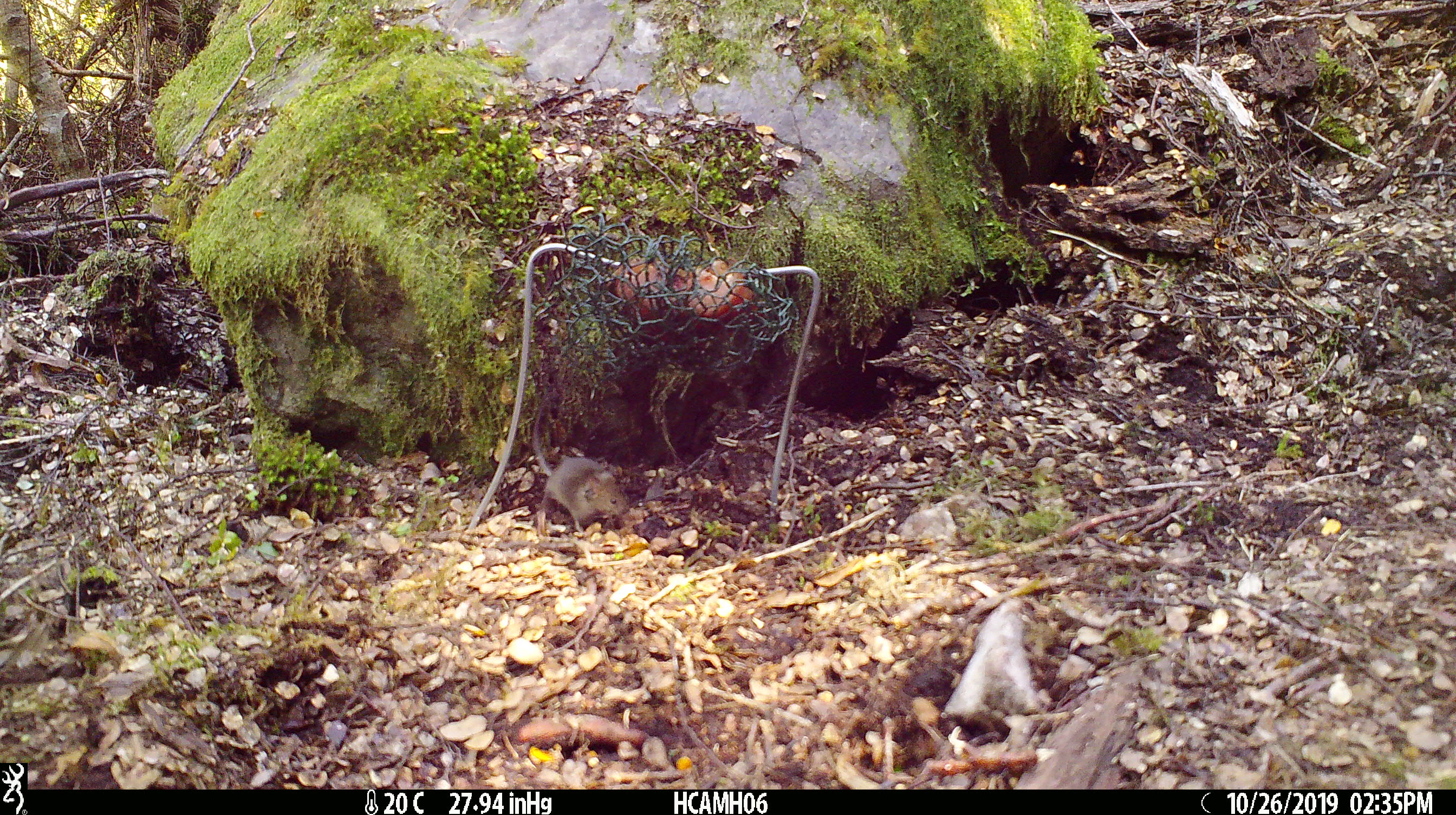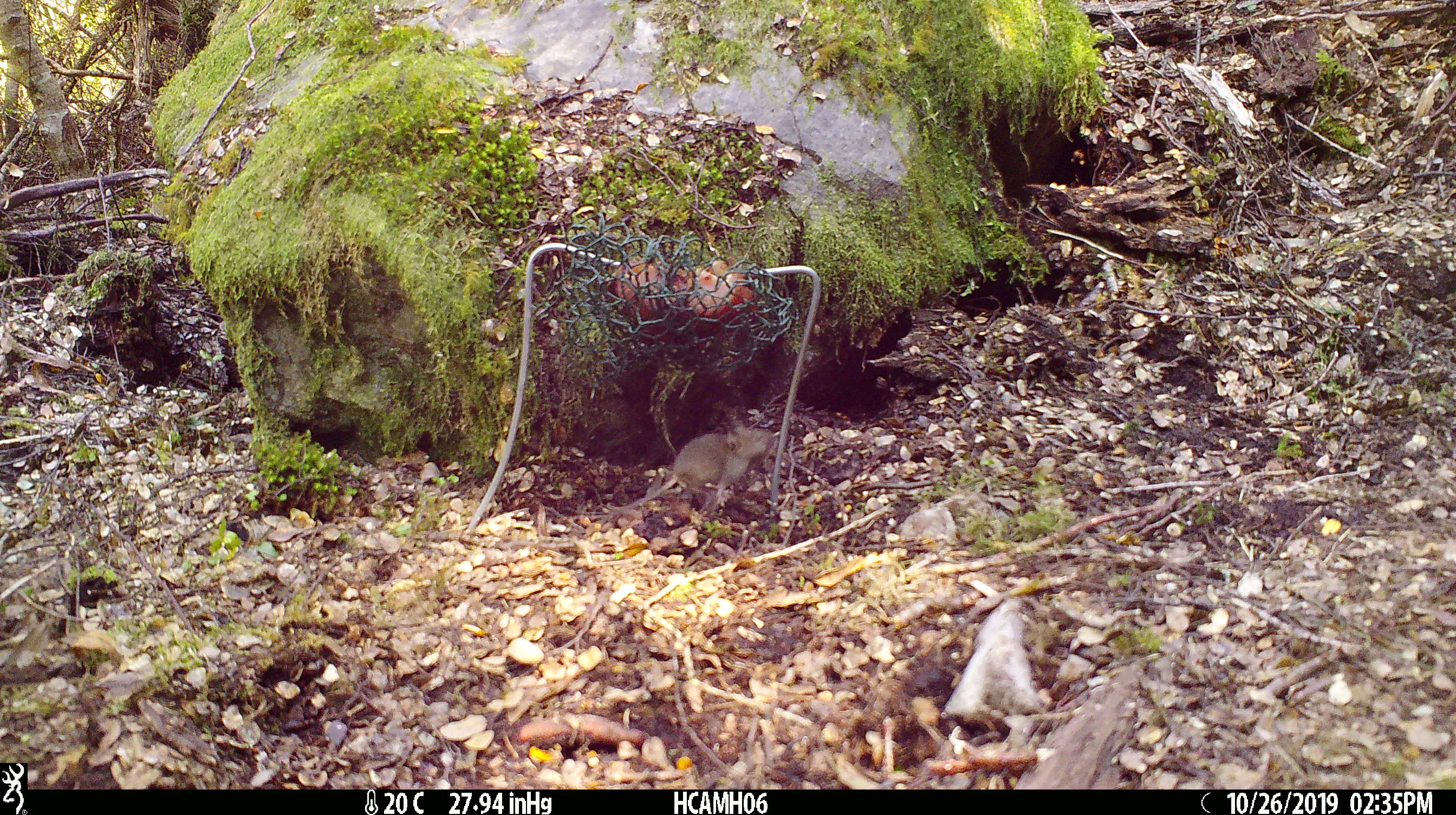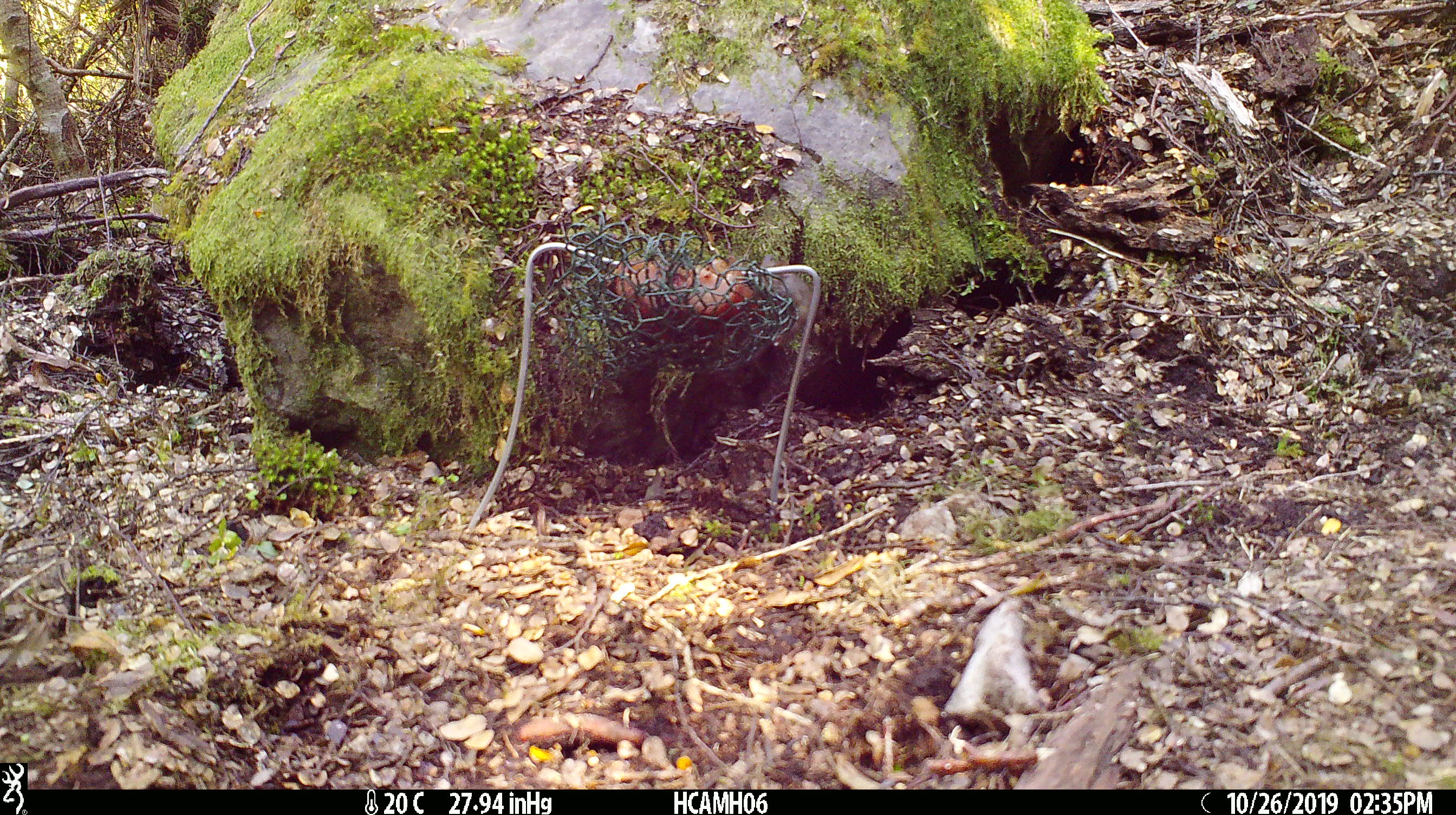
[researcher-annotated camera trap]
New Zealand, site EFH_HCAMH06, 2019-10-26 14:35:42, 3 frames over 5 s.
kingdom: Animalia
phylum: Chordata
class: Mammalia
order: Rodentia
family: Muridae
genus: Mus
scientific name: Mus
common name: mouse